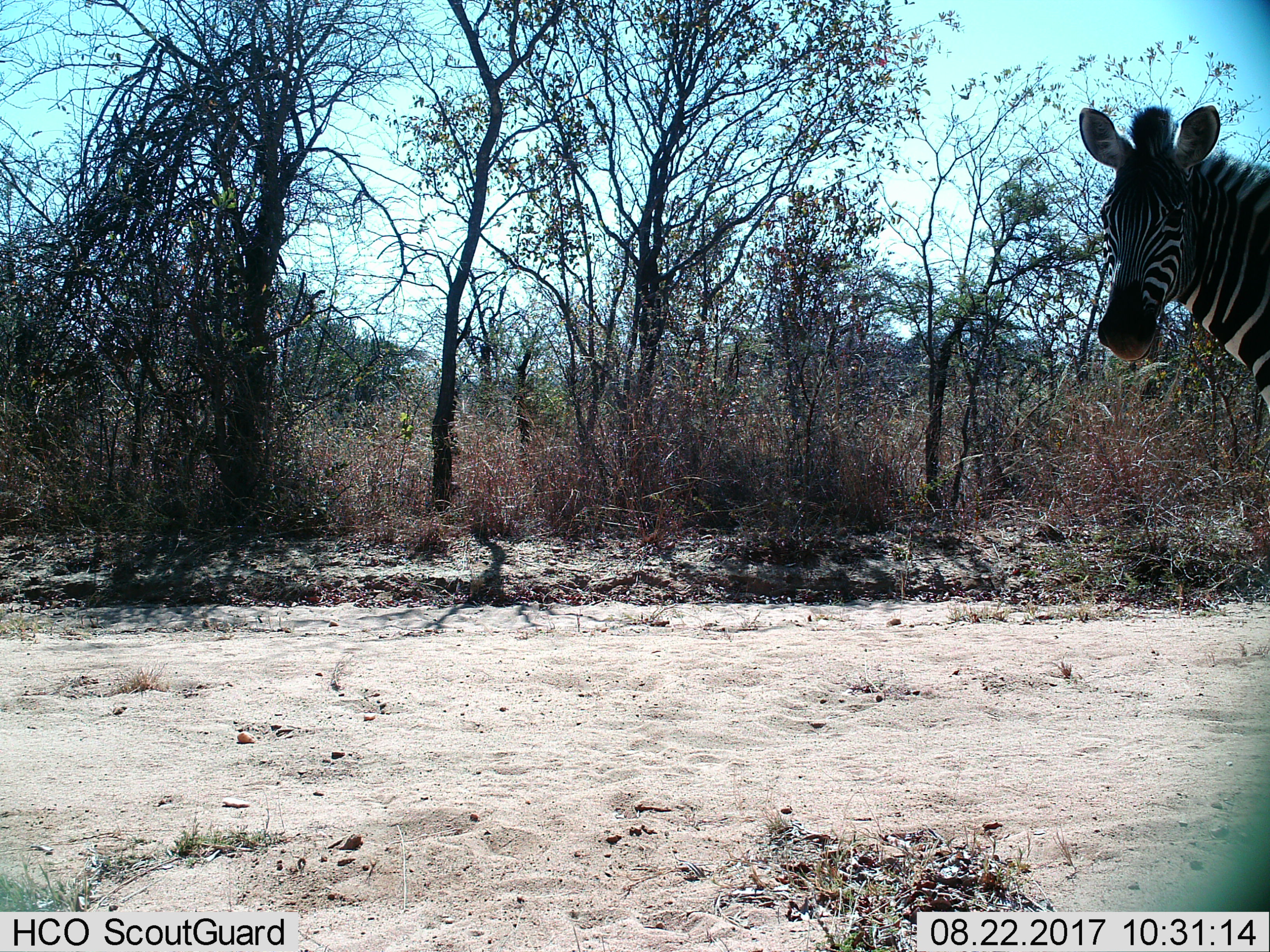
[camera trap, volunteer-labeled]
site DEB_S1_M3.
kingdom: Animalia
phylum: Chordata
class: Mammalia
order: Perissodactyla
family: Equidae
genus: Equus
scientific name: Equus quagga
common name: plains zebra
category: zebraplains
Zebraplains (plains zebra) (Equus quagga), count 1. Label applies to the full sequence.